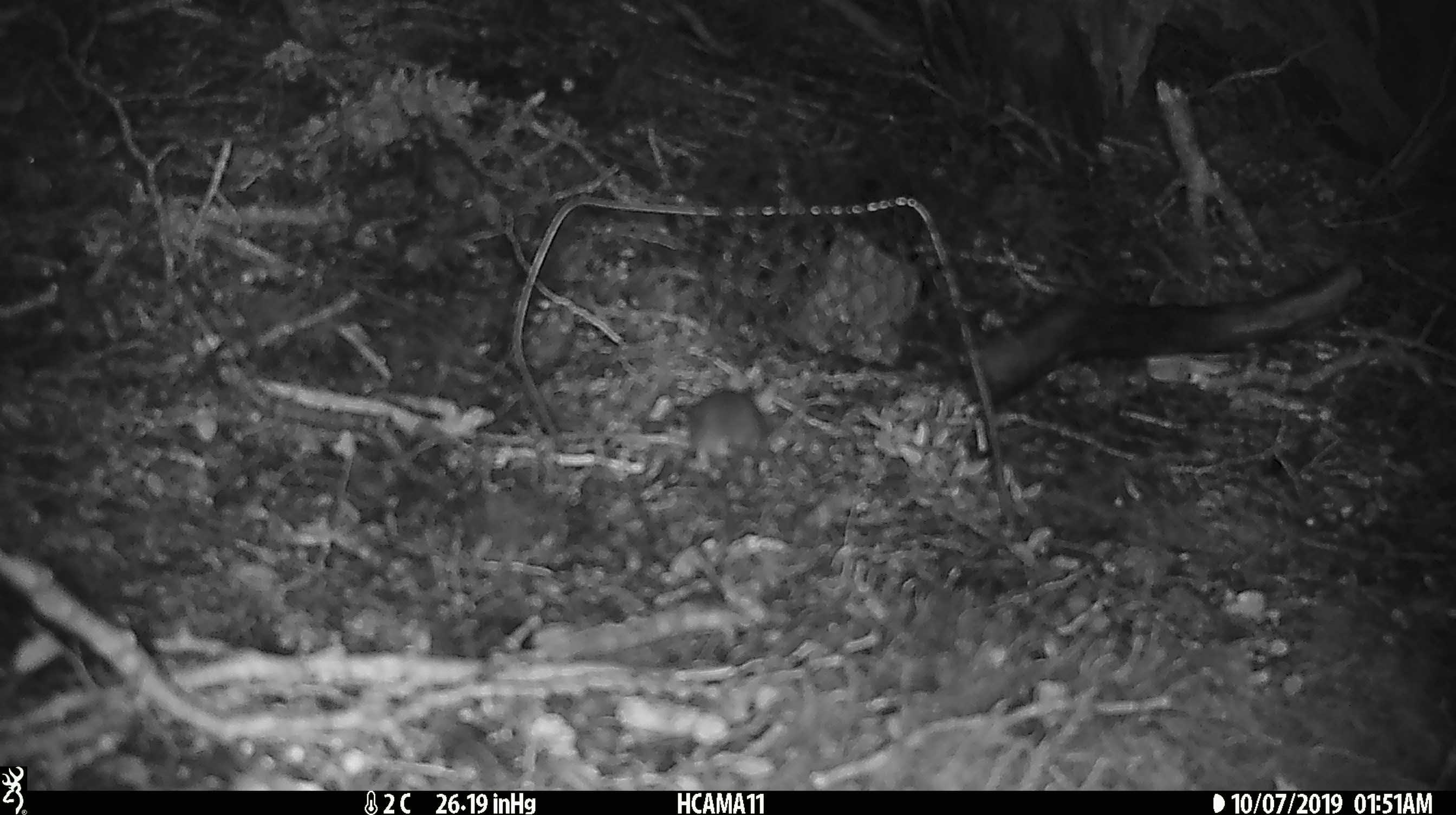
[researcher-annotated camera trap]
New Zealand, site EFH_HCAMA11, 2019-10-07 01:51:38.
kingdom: Animalia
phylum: Chordata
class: Mammalia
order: Rodentia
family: Muridae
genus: Mus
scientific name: Mus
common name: mouse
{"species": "mouse (Mus)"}